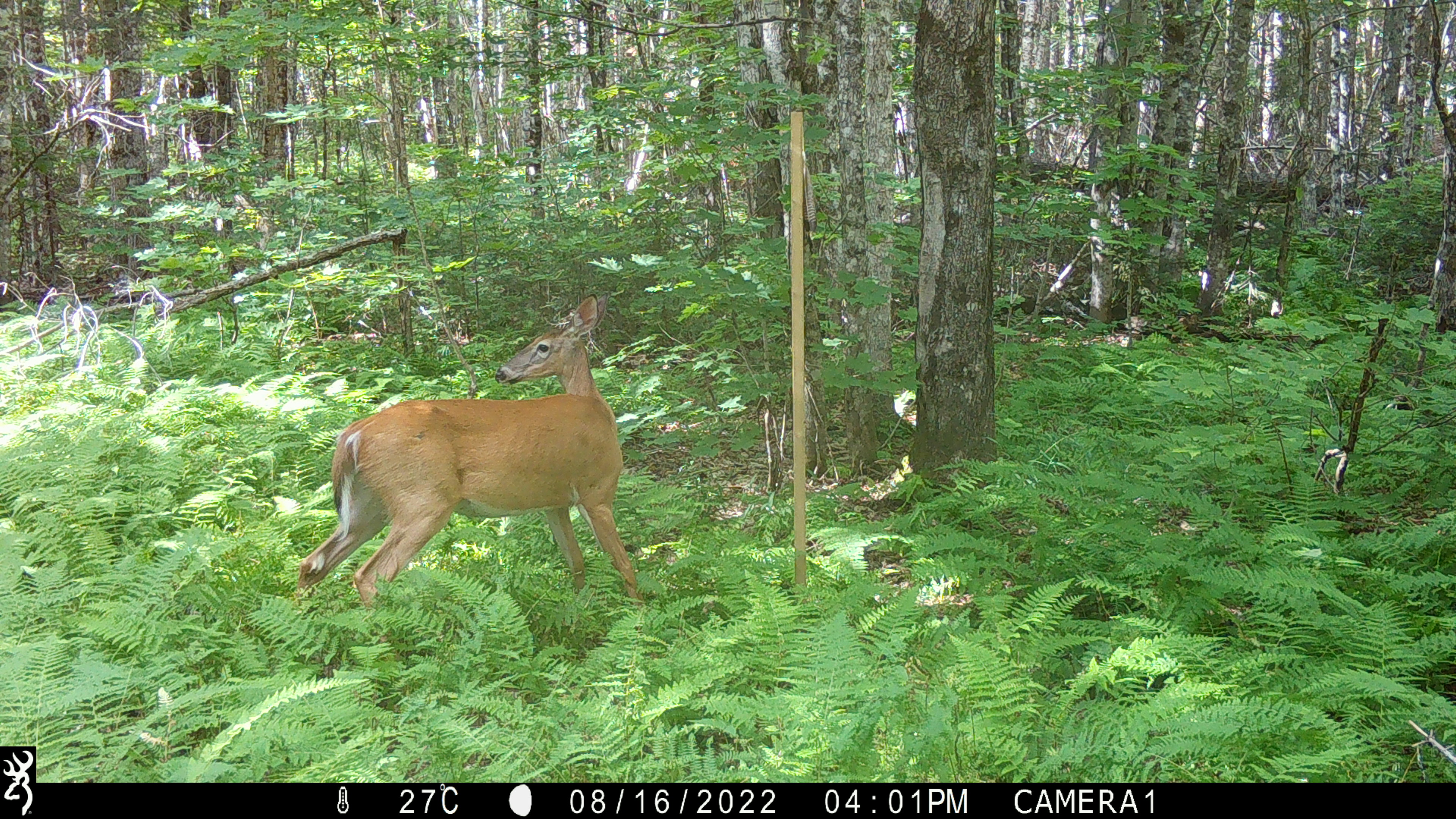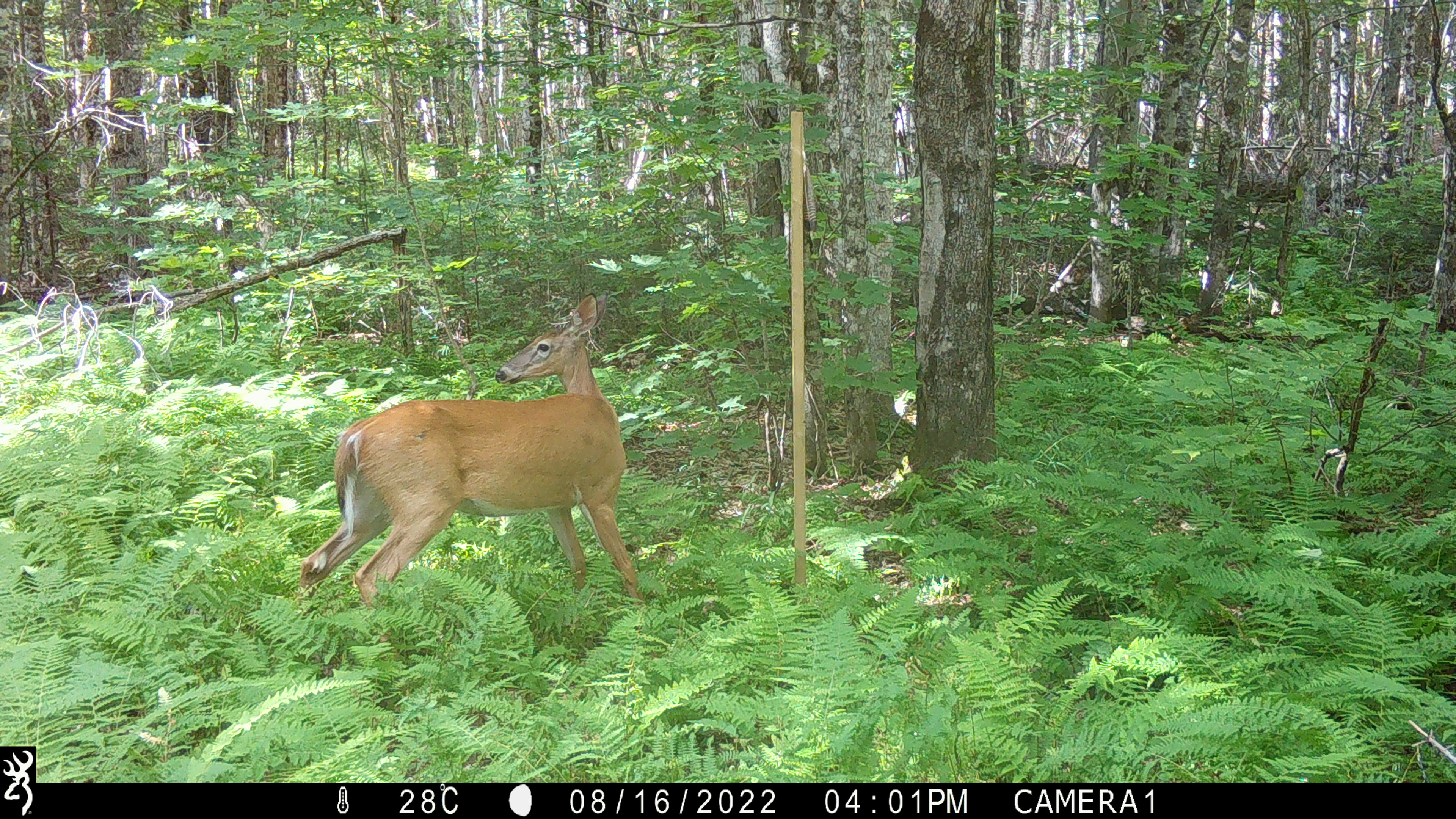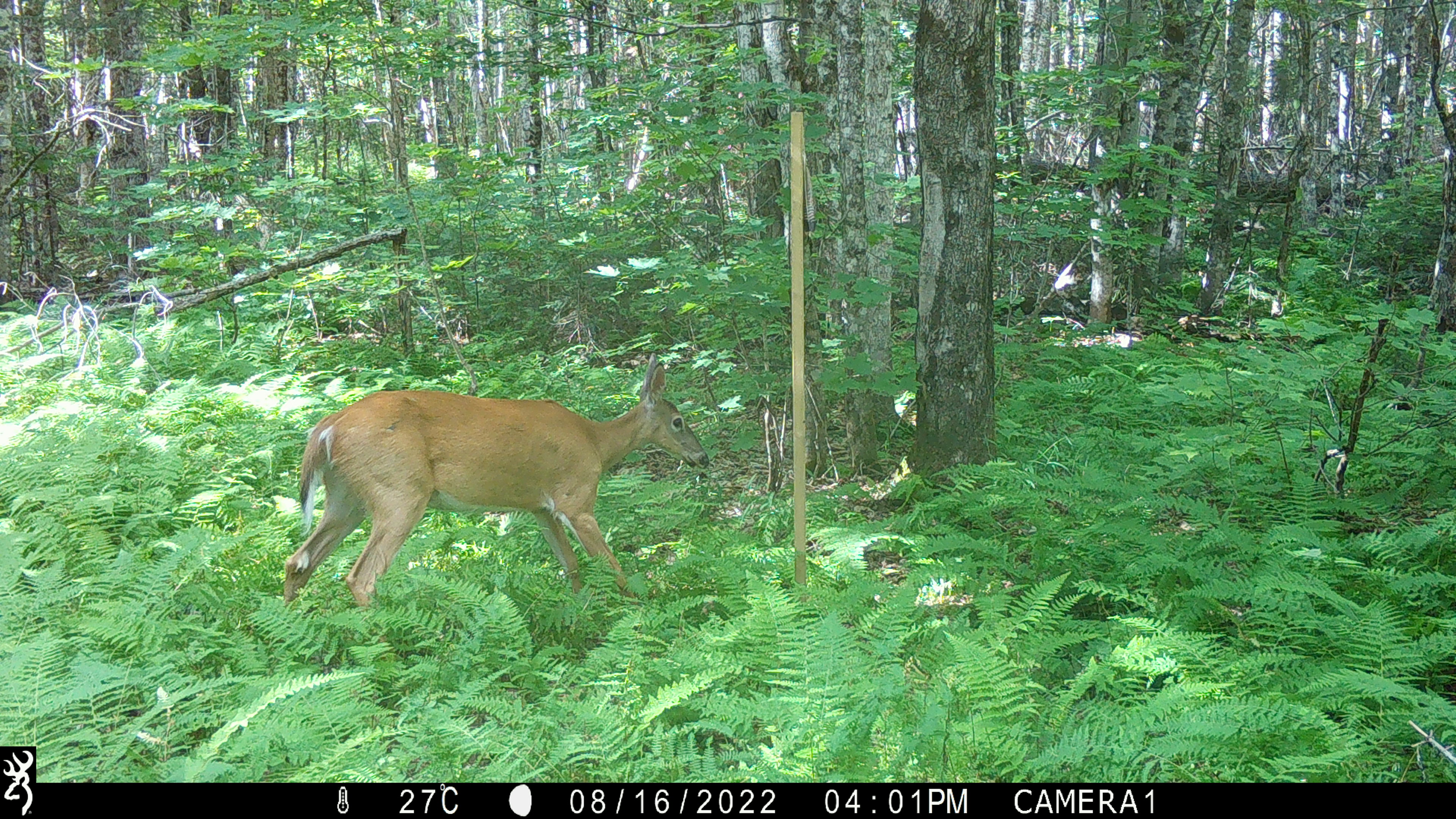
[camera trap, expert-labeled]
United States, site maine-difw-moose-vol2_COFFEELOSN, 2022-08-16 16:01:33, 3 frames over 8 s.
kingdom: Animalia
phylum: Chordata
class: Mammalia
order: Artiodactyla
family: Cervidae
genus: Odocoileus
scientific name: Odocoileus virginianus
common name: white-tailed deer